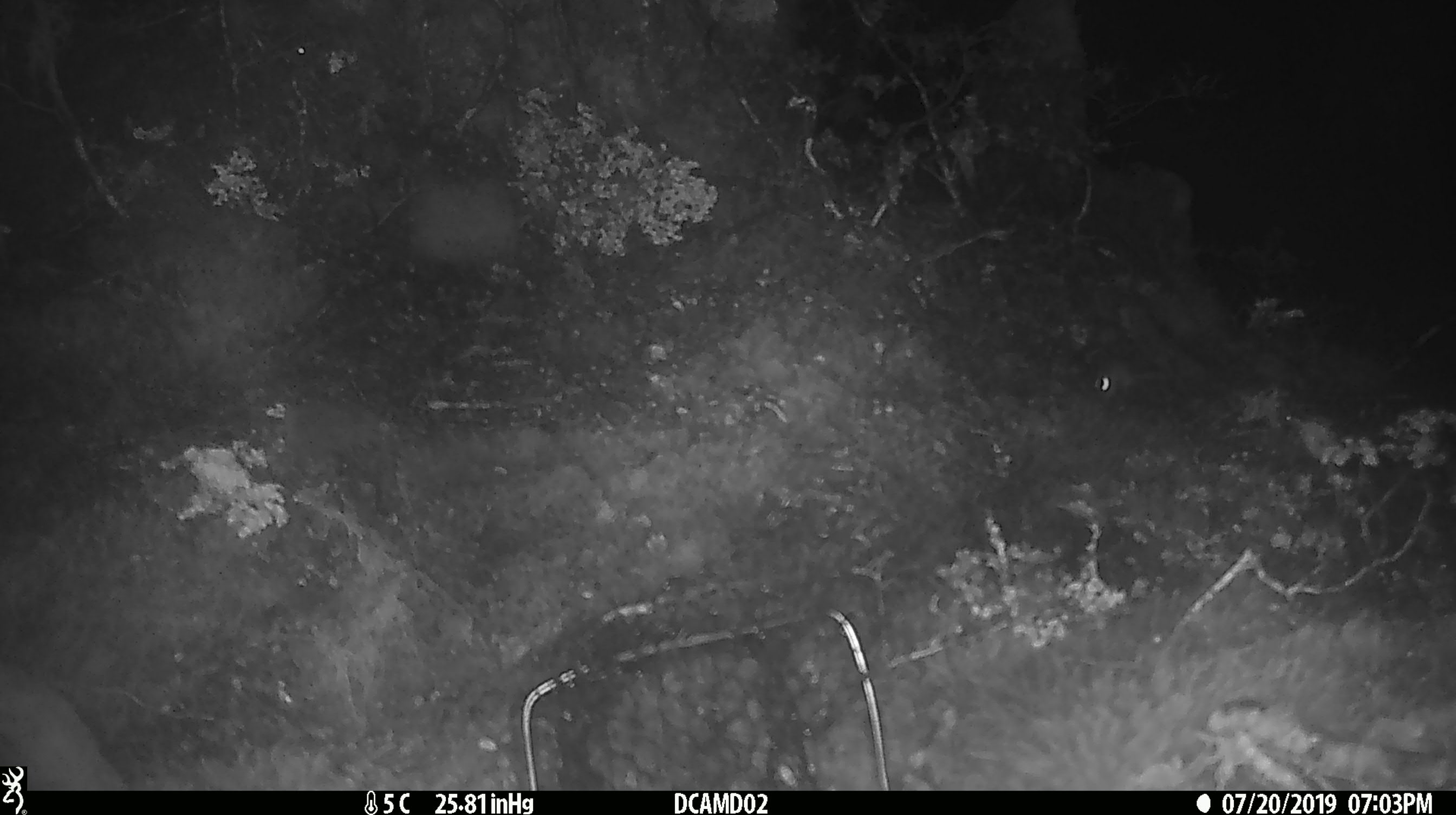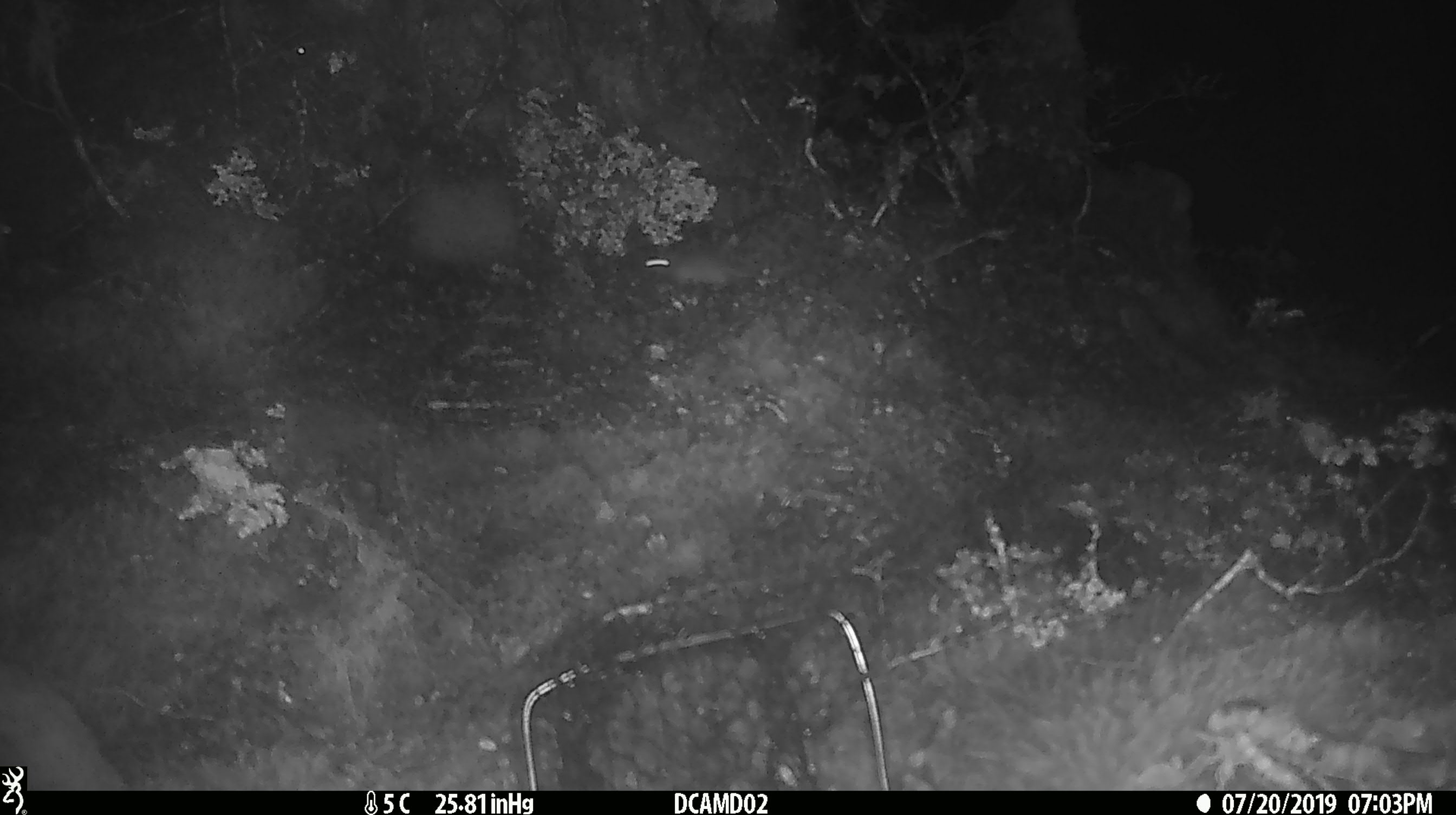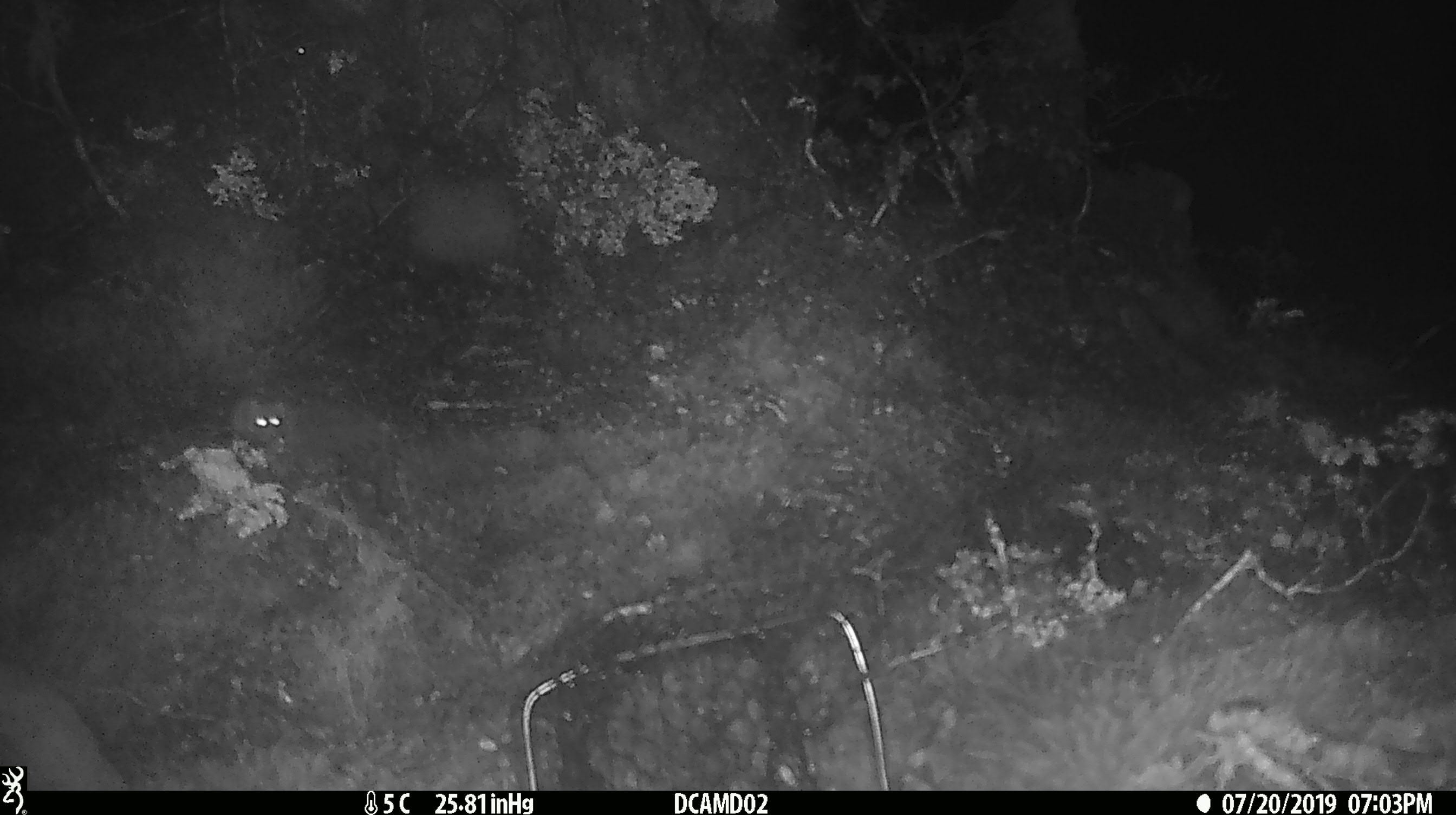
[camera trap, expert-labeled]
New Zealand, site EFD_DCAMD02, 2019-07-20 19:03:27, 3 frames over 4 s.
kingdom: Animalia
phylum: Chordata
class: Mammalia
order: Rodentia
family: Muridae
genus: Mus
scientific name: Mus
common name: mouse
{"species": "mouse (Mus)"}